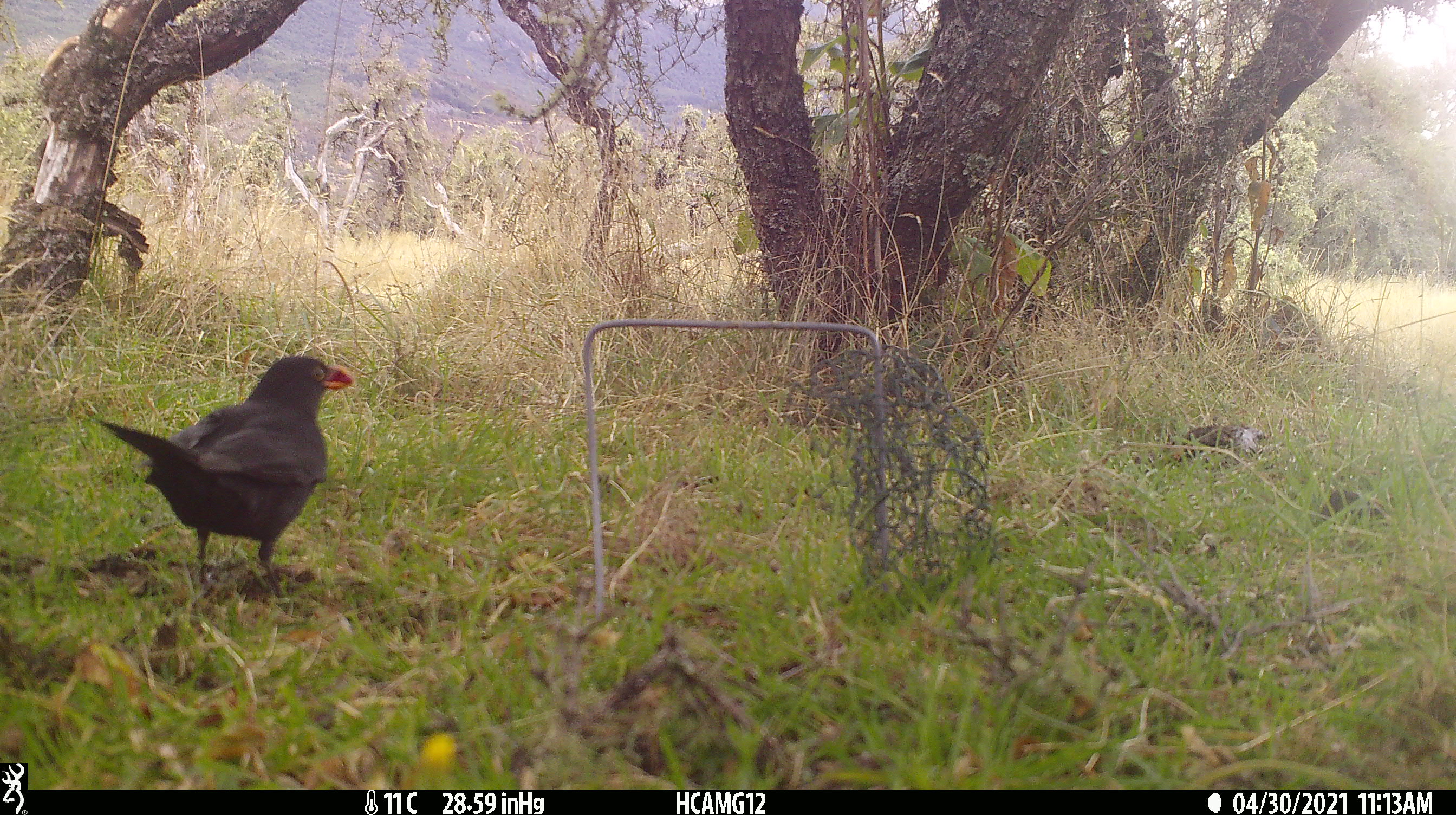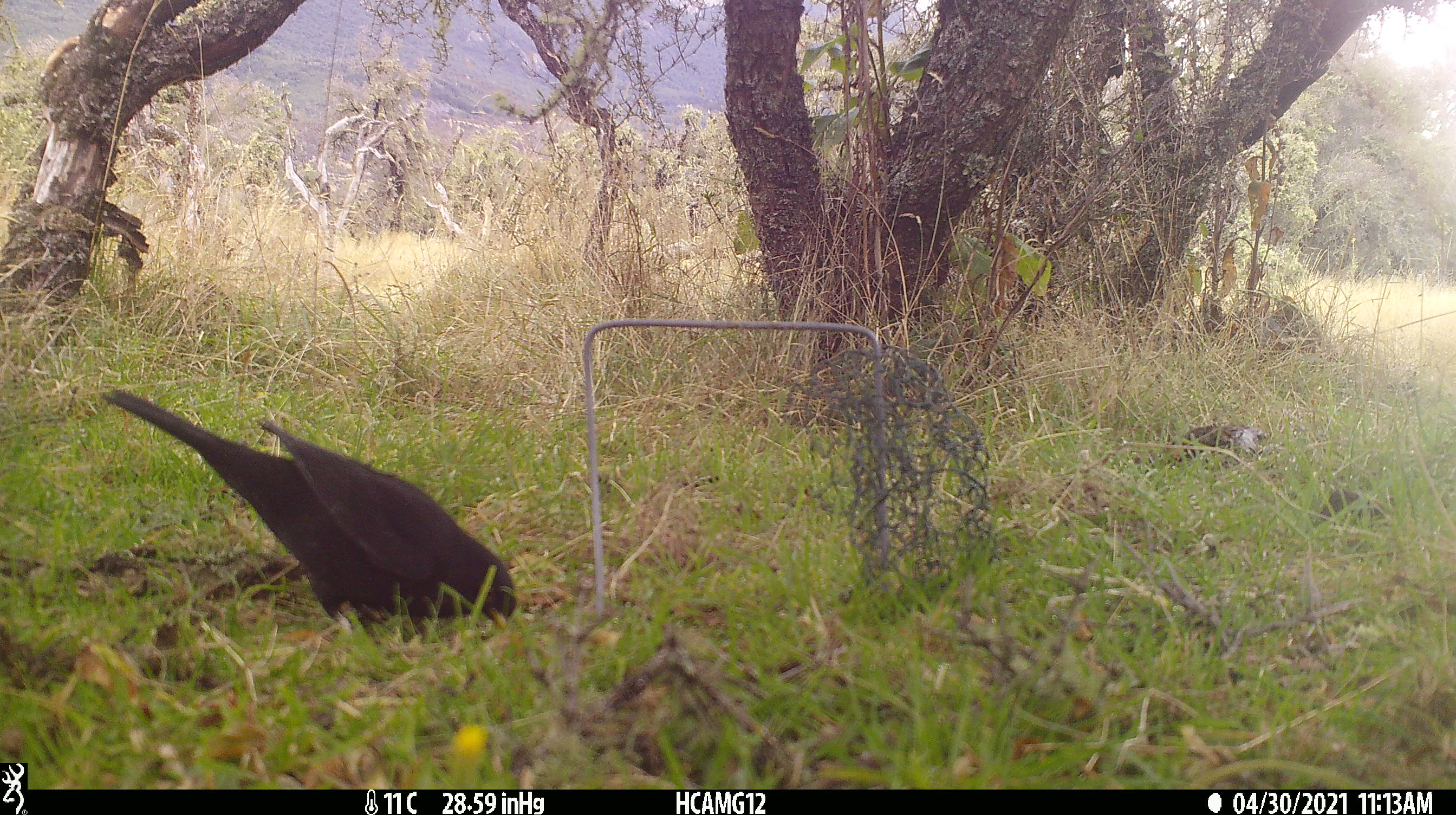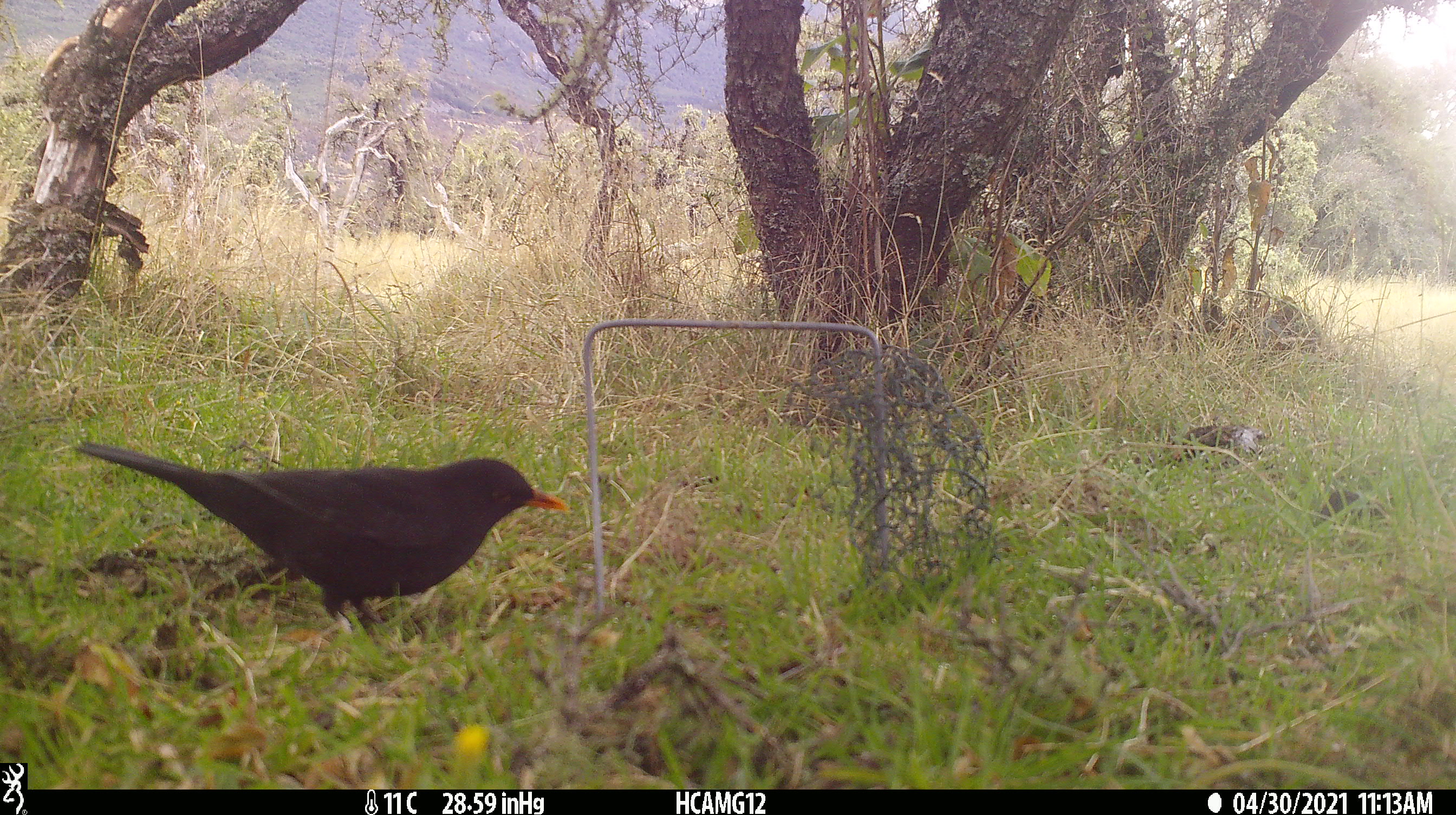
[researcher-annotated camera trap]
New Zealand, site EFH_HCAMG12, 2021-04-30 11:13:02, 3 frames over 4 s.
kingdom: Animalia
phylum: Chordata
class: Aves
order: Passeriformes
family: Turdidae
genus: Turdus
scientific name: Turdus merula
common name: eurasian blackbird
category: blackbird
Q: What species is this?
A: Blackbird (eurasian blackbird) (Turdus merula).